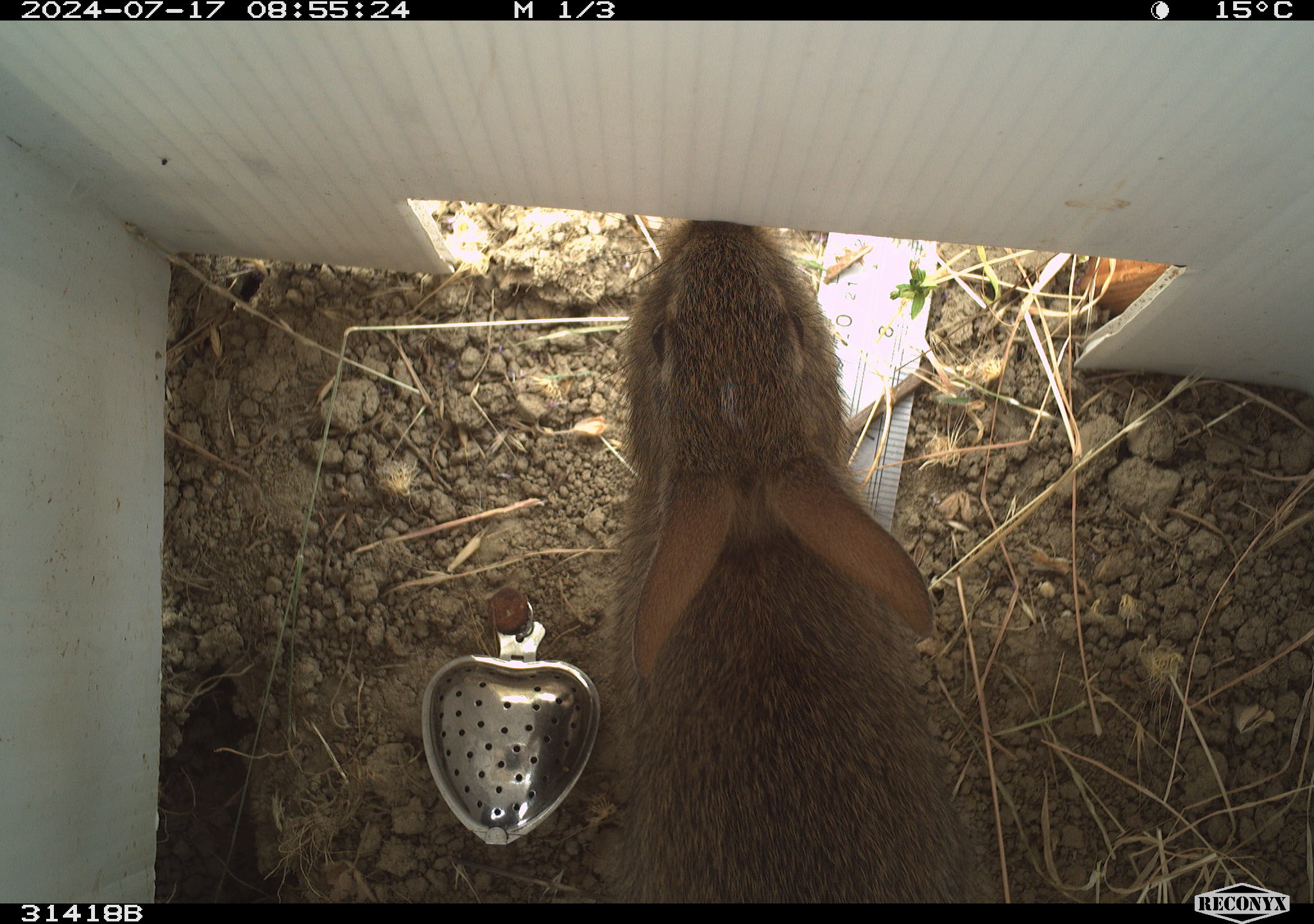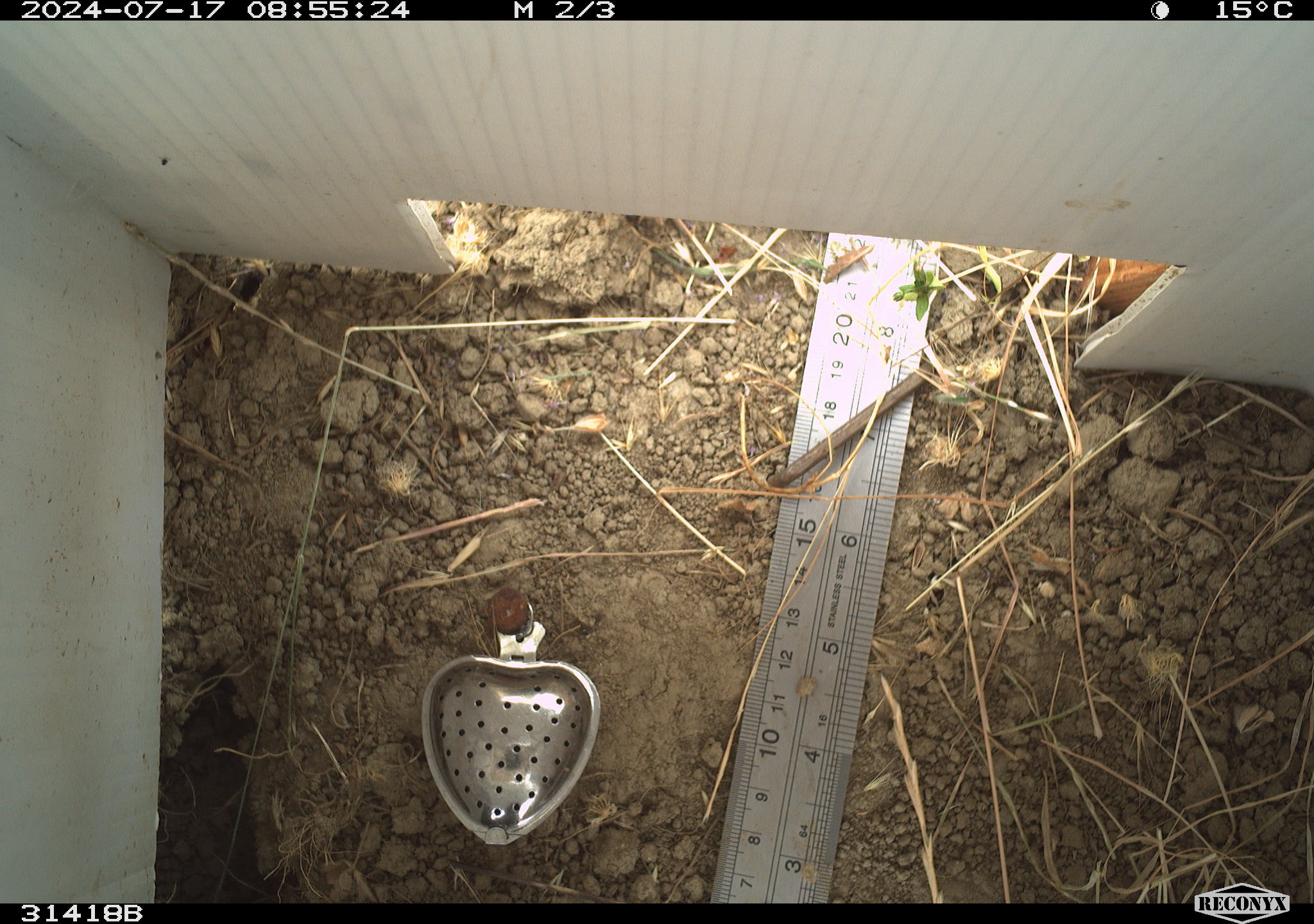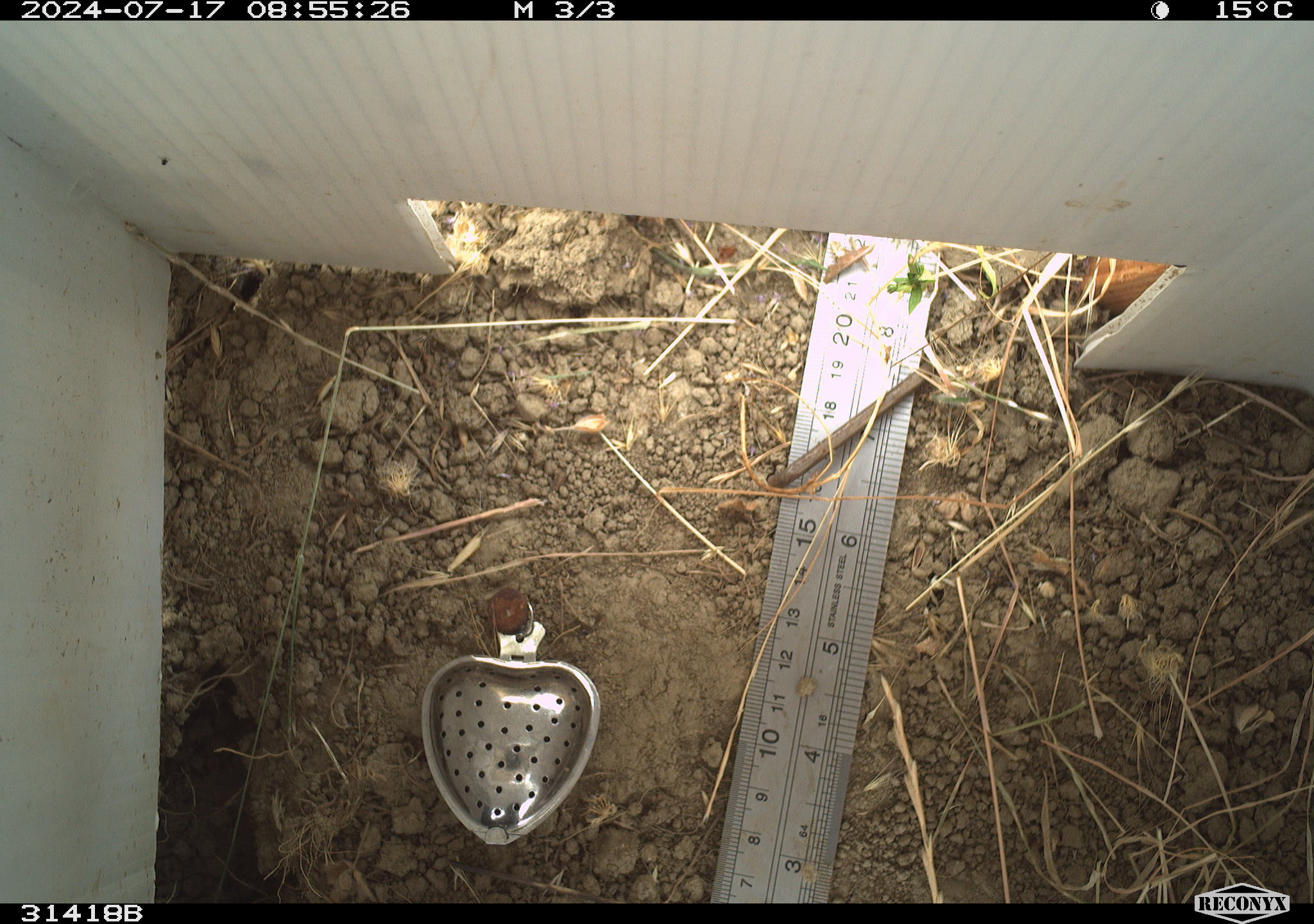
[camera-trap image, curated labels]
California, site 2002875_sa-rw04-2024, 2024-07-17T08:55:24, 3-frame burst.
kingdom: Animalia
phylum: Chordata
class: Mammalia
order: Lagomorpha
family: Leporidae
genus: Sylvilagus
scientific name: Sylvilagus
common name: cottontail rabbits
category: sylvilagus species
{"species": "sylvilagus species (cottontail rabbits) (Sylvilagus)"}